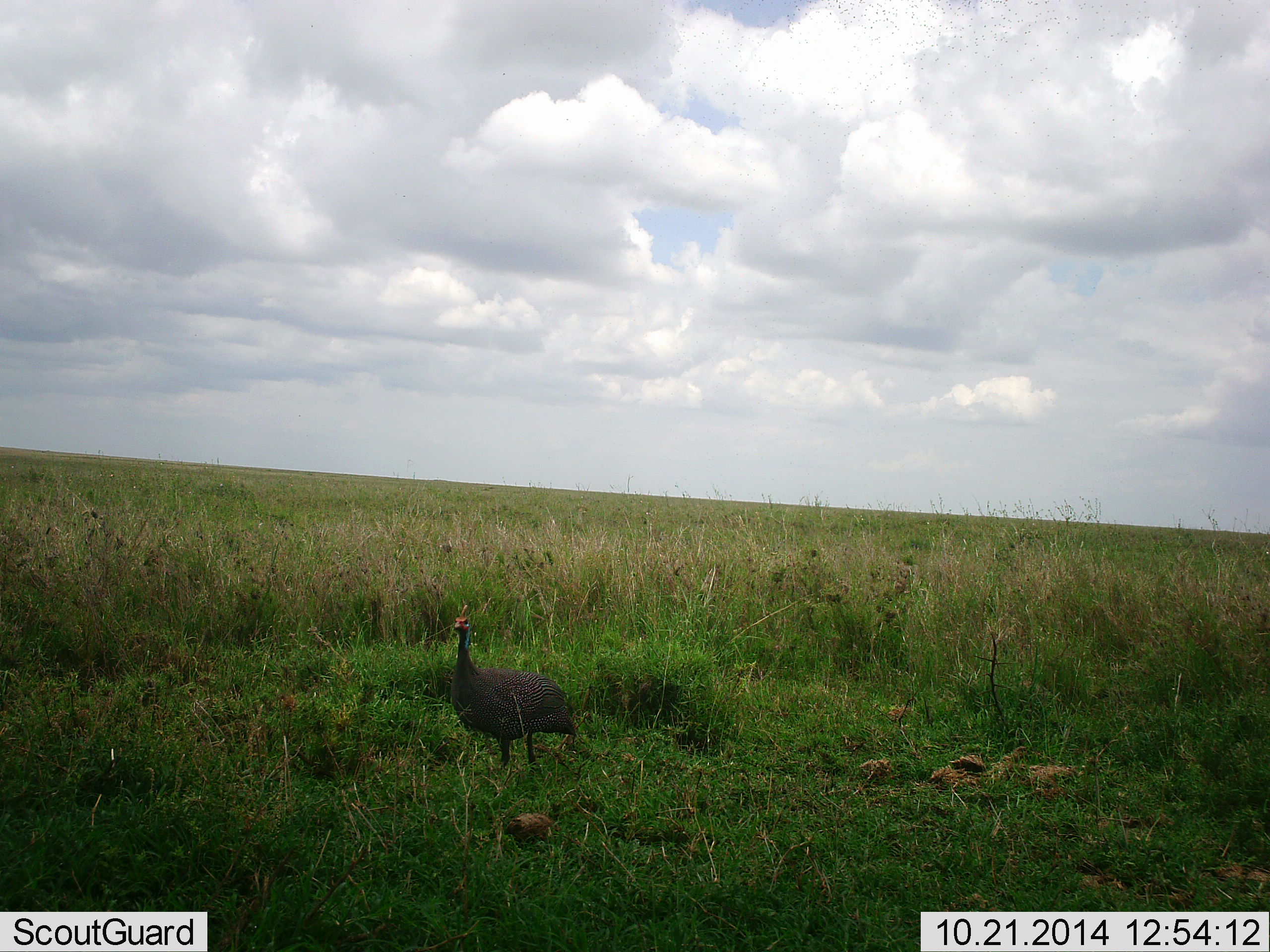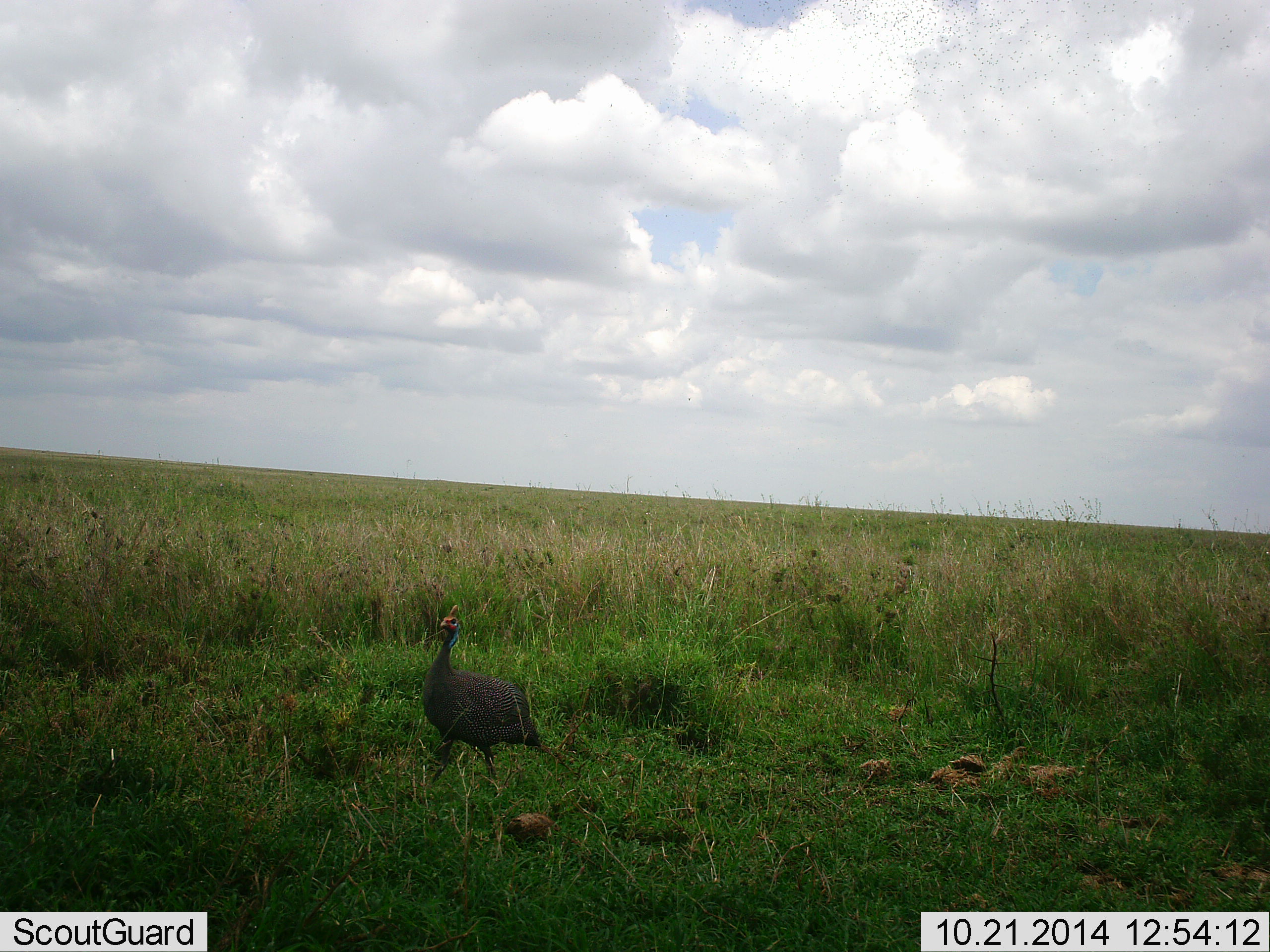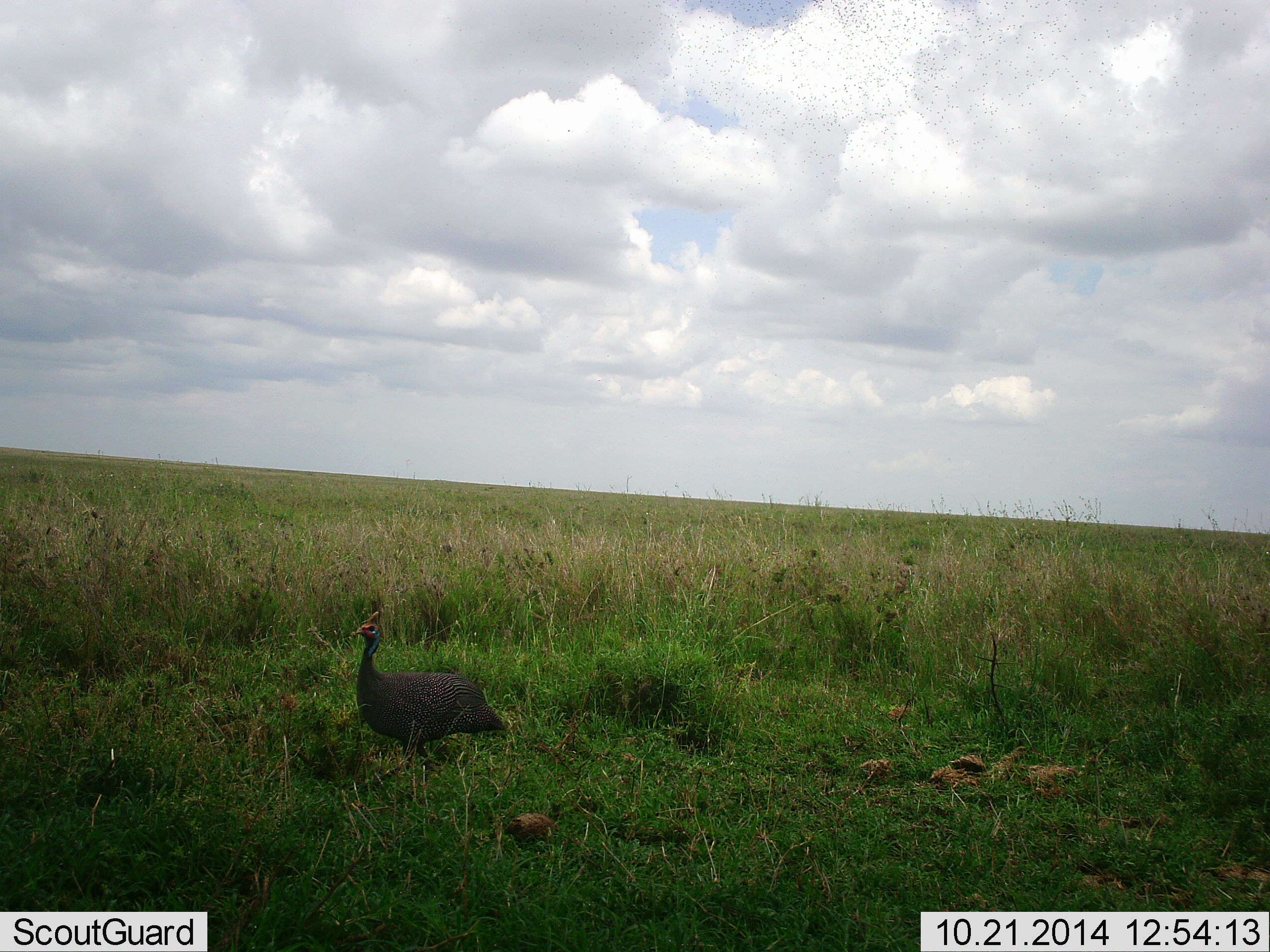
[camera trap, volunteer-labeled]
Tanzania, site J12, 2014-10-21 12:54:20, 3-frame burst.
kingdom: Animalia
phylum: Chordata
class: Aves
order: Galliformes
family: Numididae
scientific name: Numididae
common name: guinea fowl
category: guineafowl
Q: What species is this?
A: Guineafowl (guinea fowl) (Numididae).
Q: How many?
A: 1.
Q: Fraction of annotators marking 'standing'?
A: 0%.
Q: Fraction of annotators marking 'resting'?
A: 0%.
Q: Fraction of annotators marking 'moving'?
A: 100%.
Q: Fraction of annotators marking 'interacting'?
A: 0%.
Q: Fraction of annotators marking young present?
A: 0%.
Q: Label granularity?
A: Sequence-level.